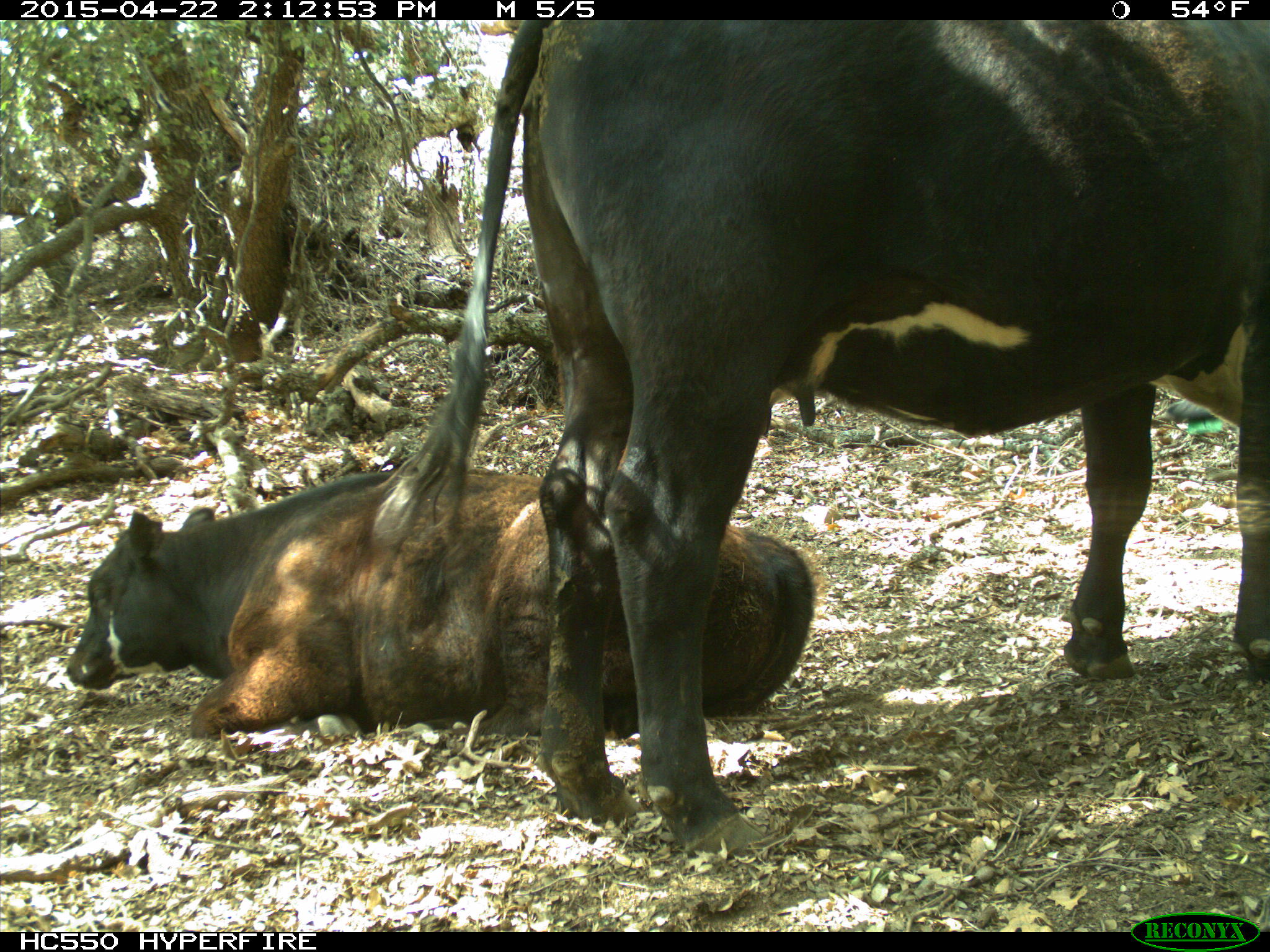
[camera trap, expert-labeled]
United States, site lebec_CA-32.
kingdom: Animalia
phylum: Chordata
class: Mammalia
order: Artiodactyla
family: Bovidae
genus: Bos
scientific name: Bos taurus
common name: domestic cow